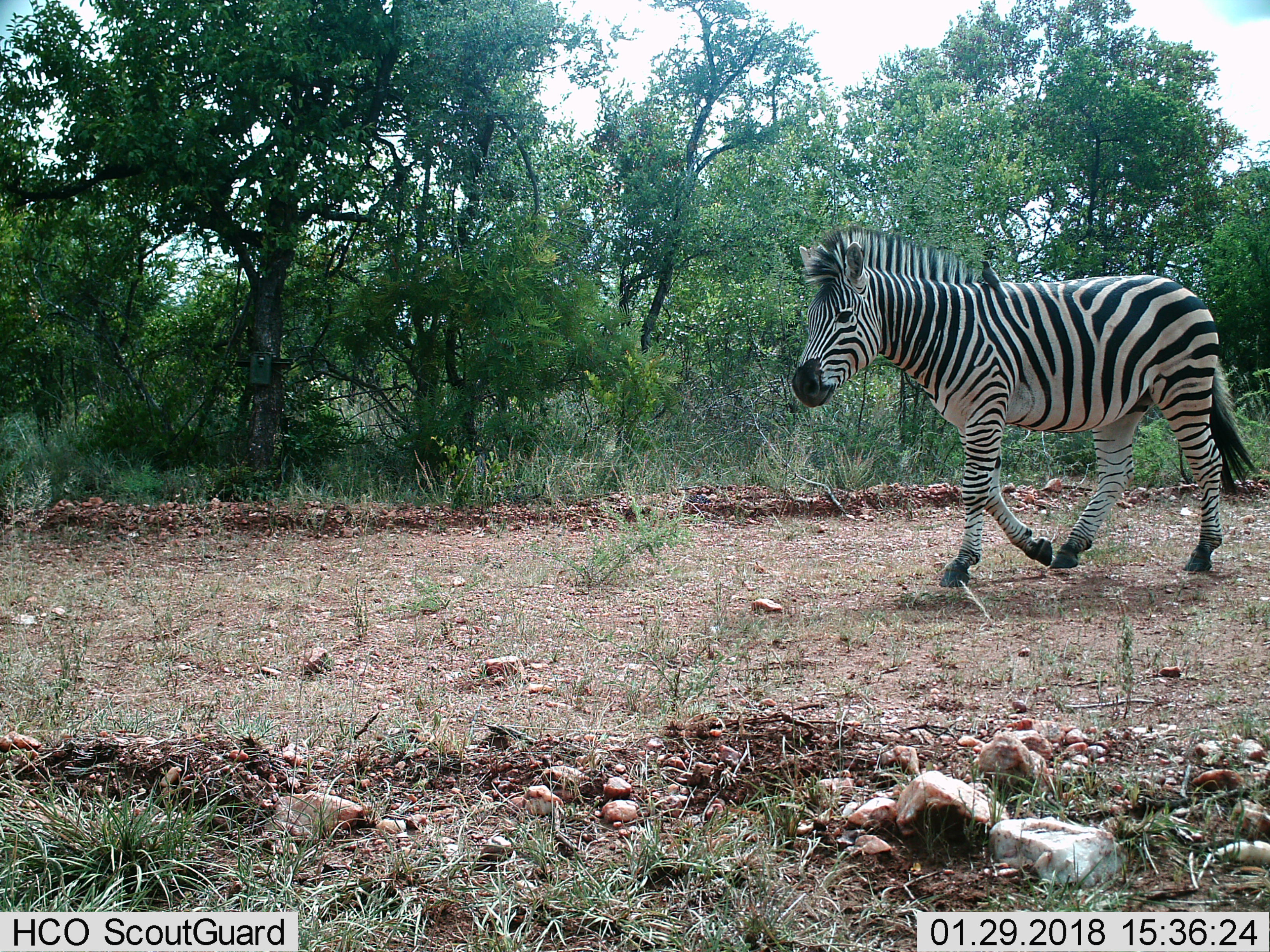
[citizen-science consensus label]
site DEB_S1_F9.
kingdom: Animalia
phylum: Chordata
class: Mammalia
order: Perissodactyla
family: Equidae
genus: Equus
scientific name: Equus quagga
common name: plains zebra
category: zebraplains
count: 1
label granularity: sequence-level